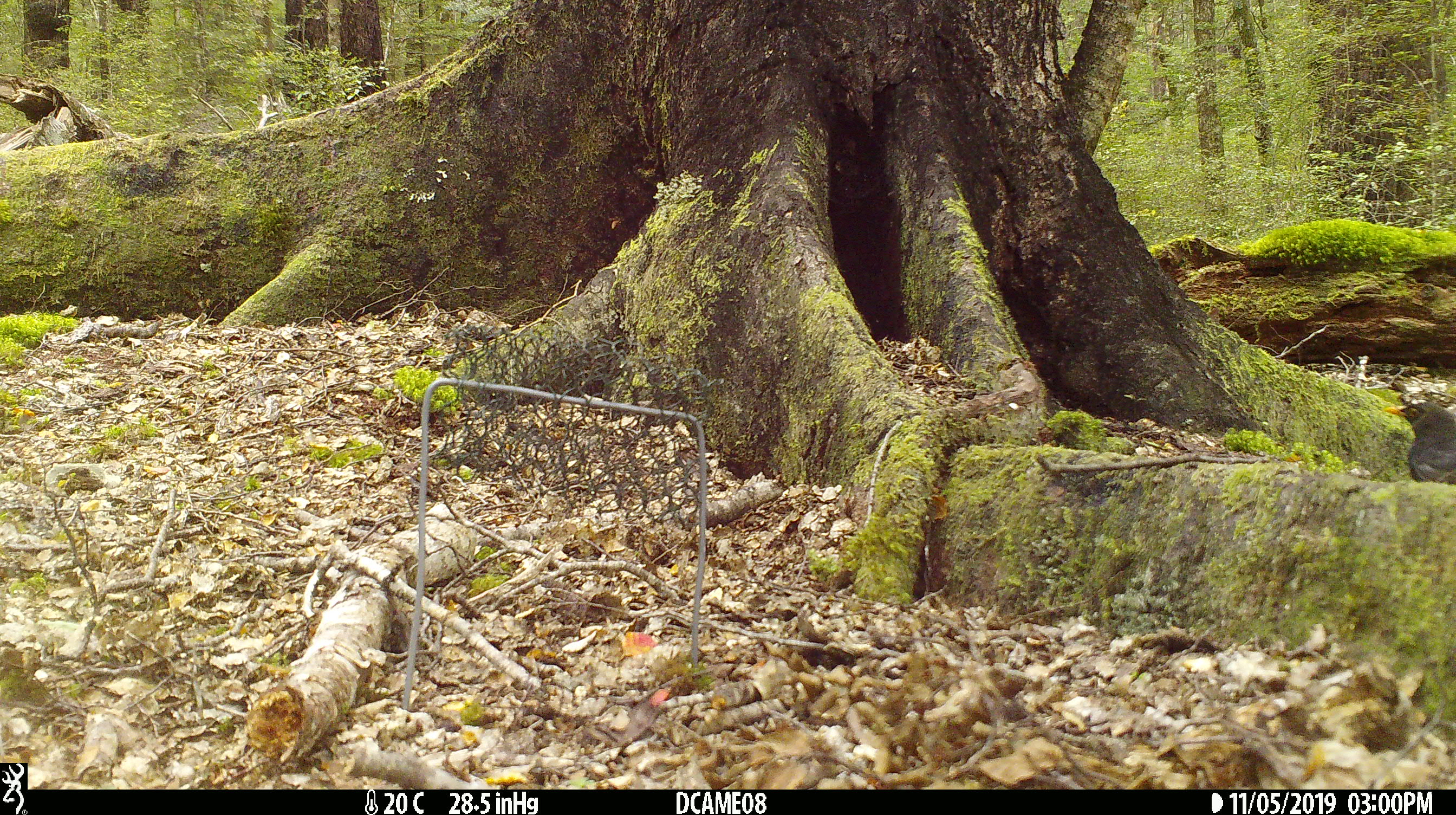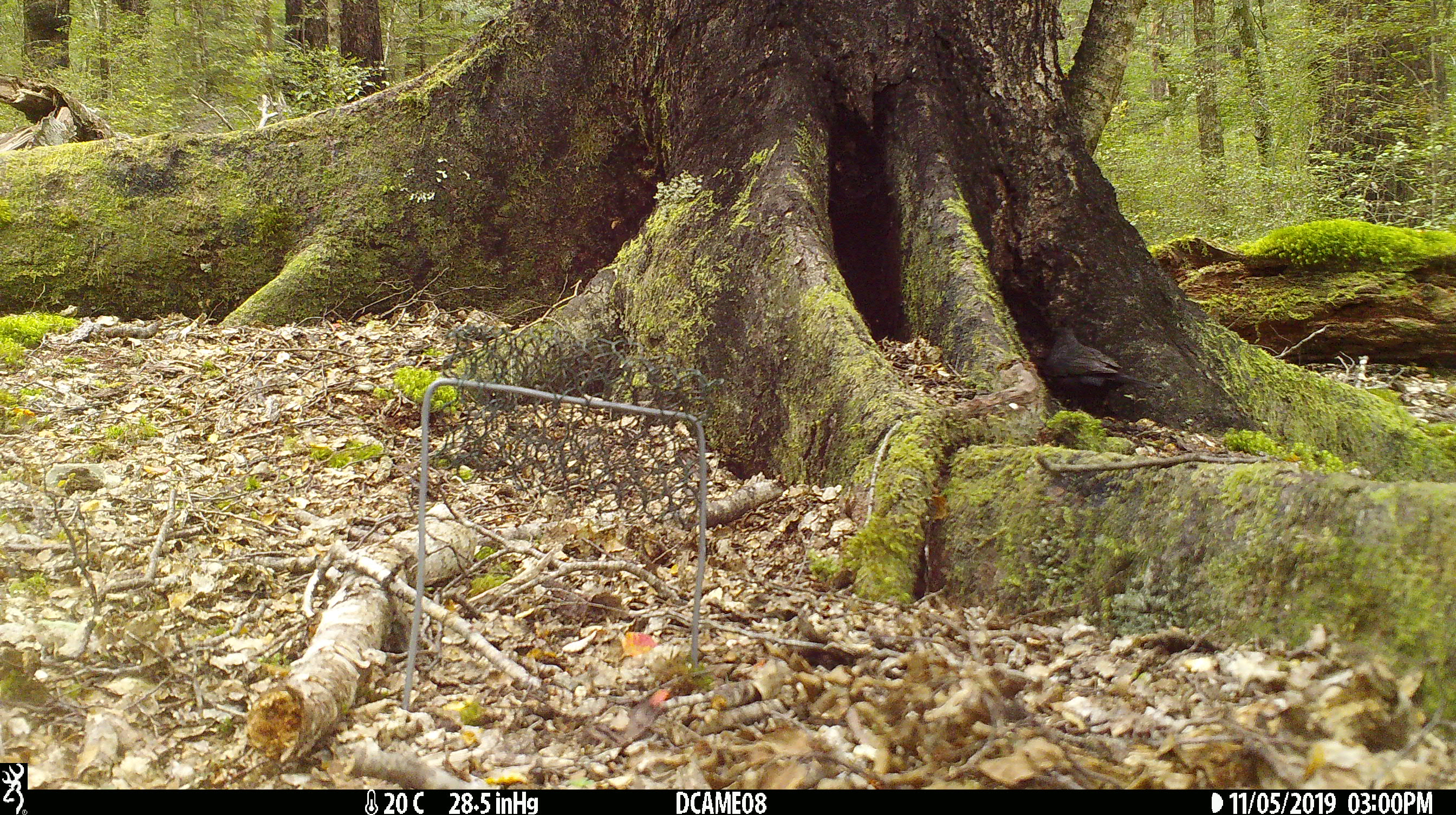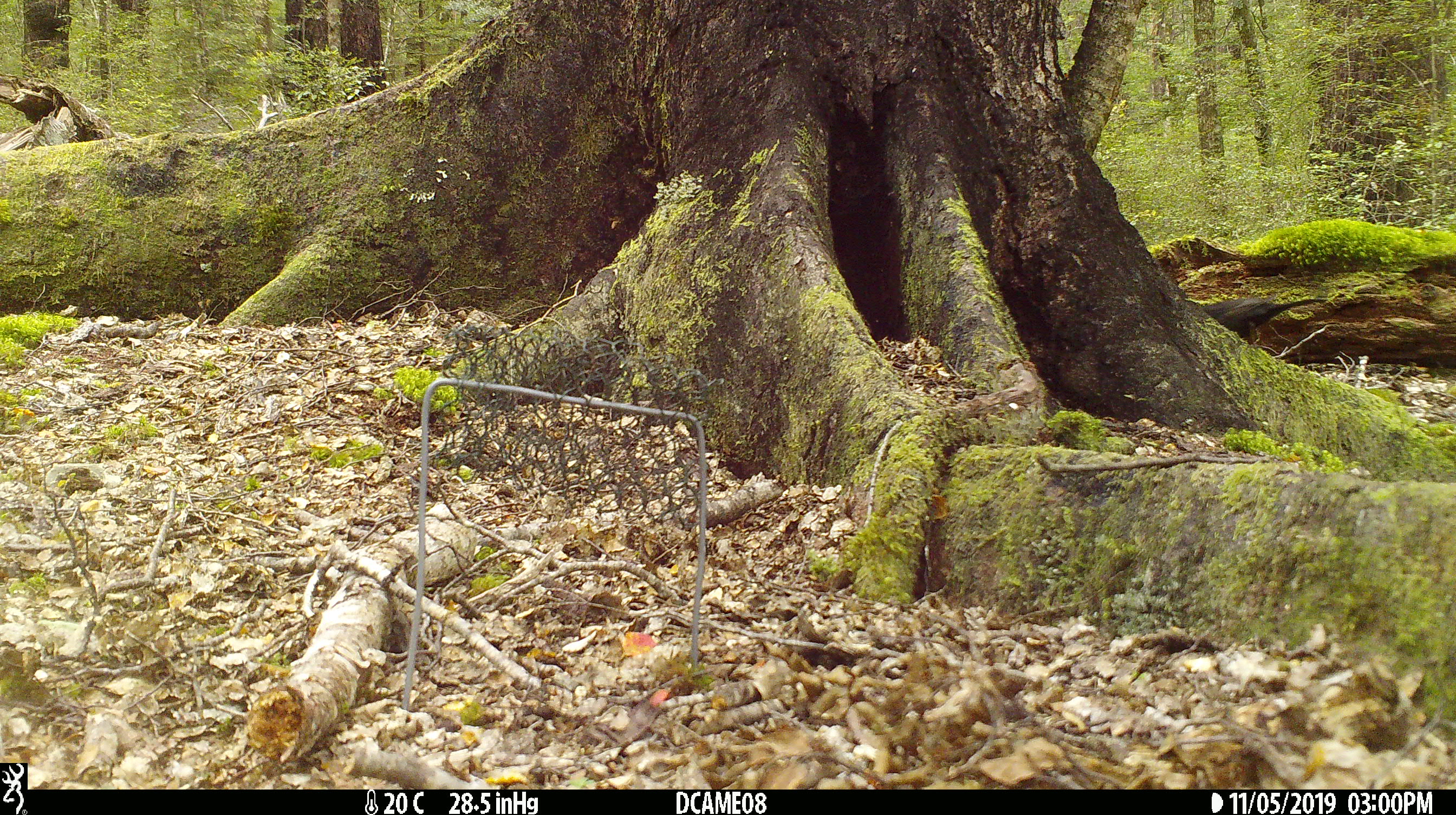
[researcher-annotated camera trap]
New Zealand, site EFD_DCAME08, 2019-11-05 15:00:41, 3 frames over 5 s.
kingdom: Animalia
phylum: Chordata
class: Aves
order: Passeriformes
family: Turdidae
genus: Turdus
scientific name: Turdus merula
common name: eurasian blackbird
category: blackbird